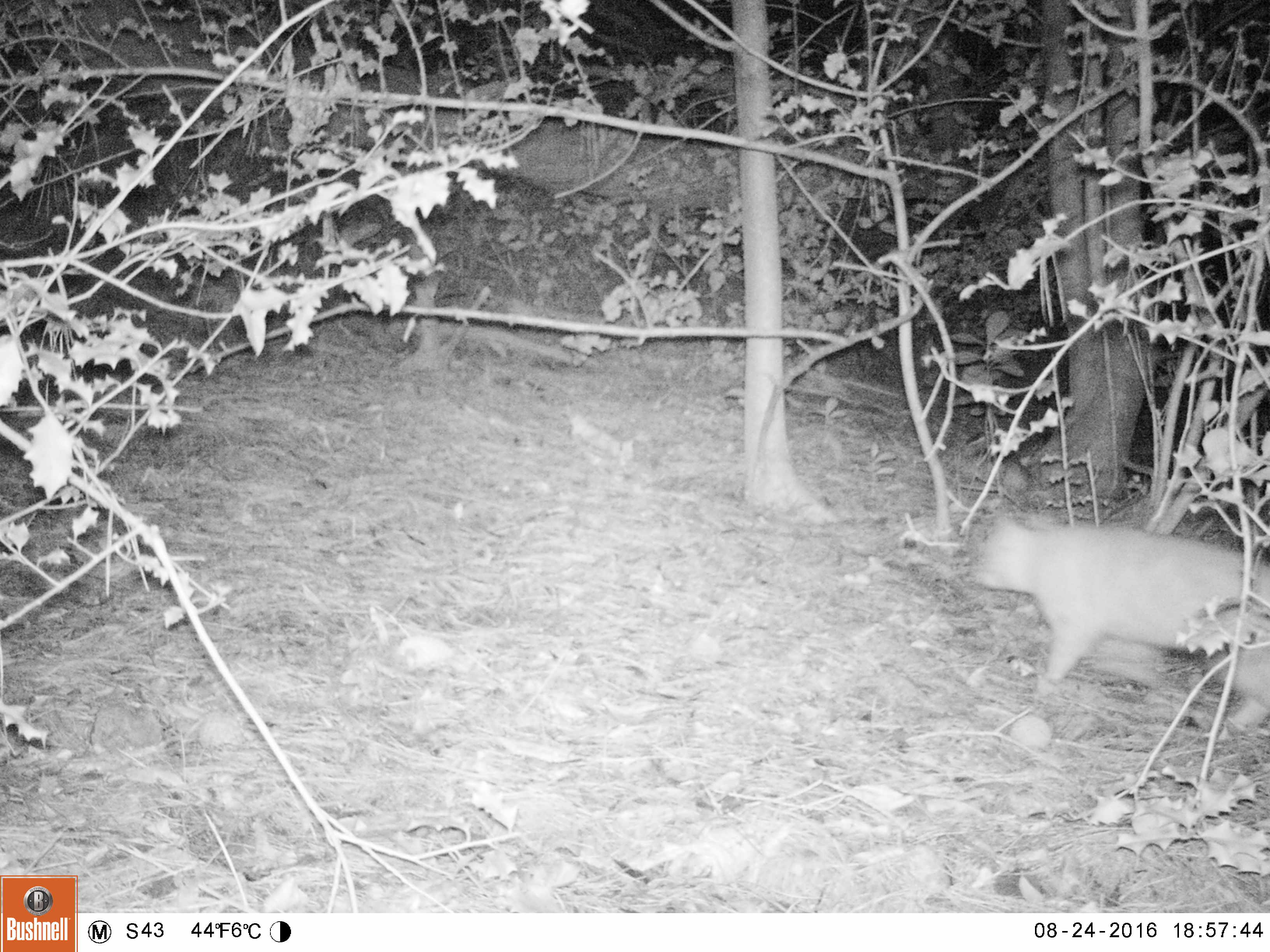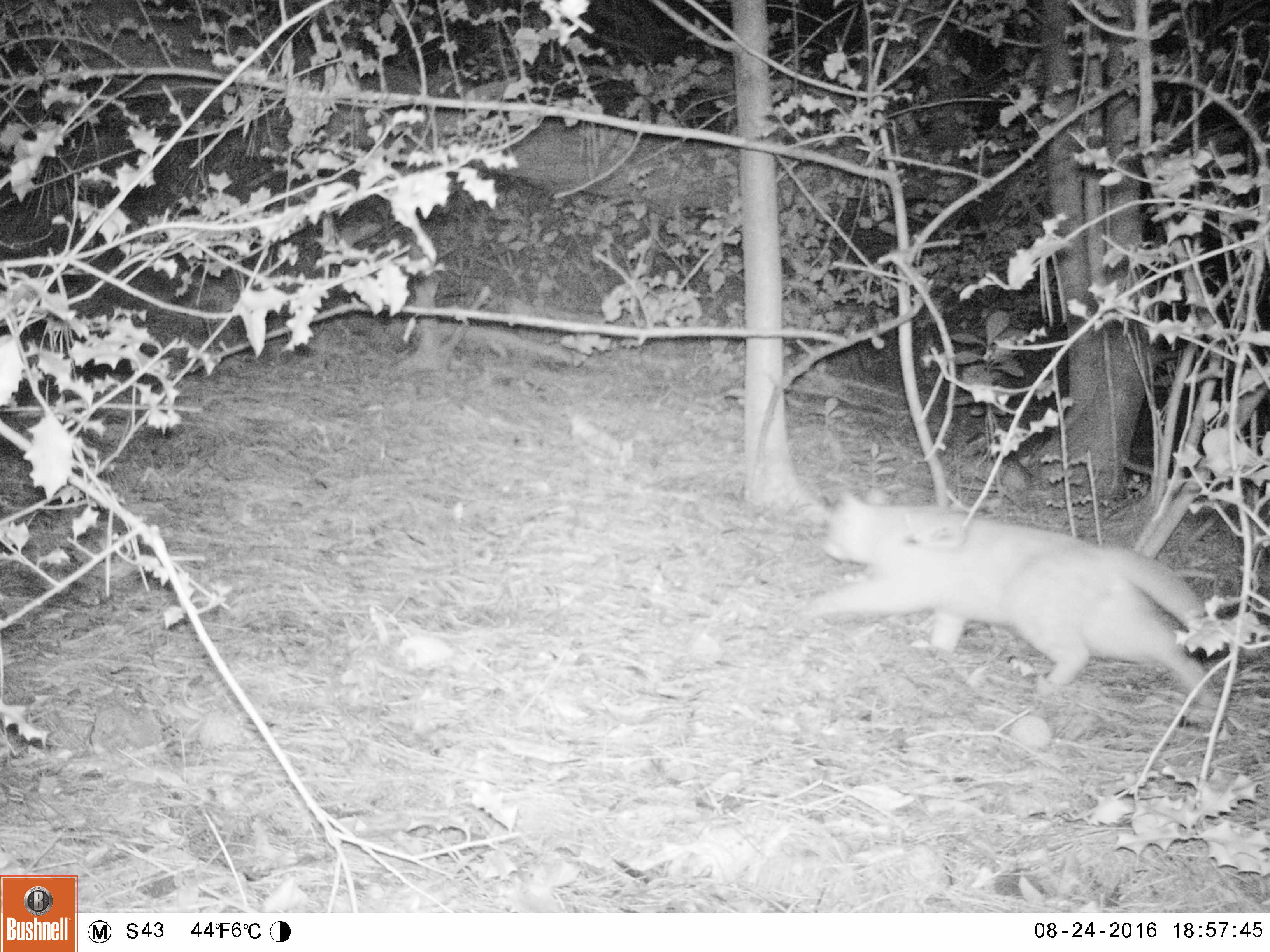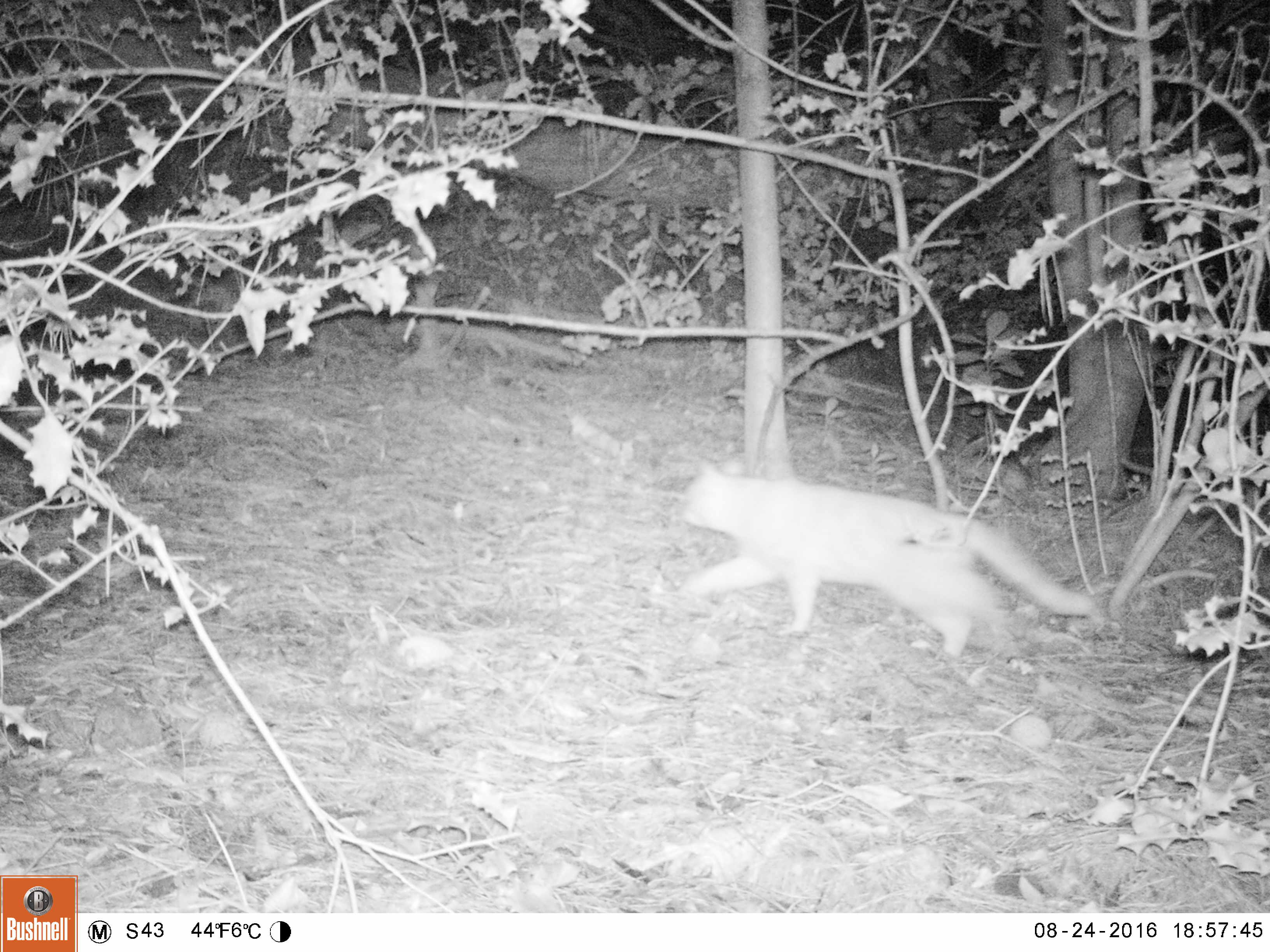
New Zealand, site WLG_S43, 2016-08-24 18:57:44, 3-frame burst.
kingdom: Animalia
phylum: Chordata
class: Mammalia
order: Carnivora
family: Felidae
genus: Felis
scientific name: Felis catus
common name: domestic cat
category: cat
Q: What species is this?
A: Cat (domestic cat) (Felis catus).